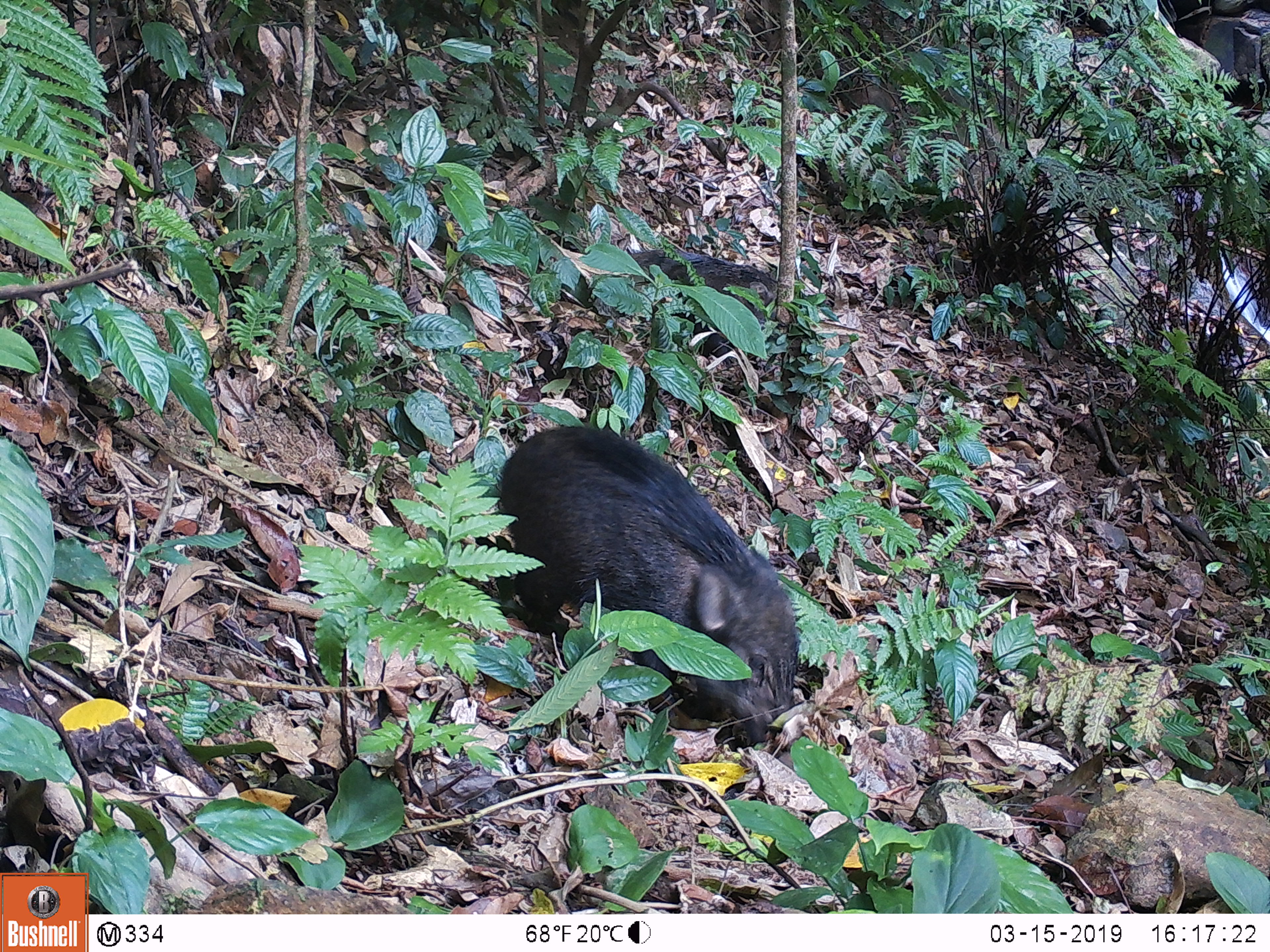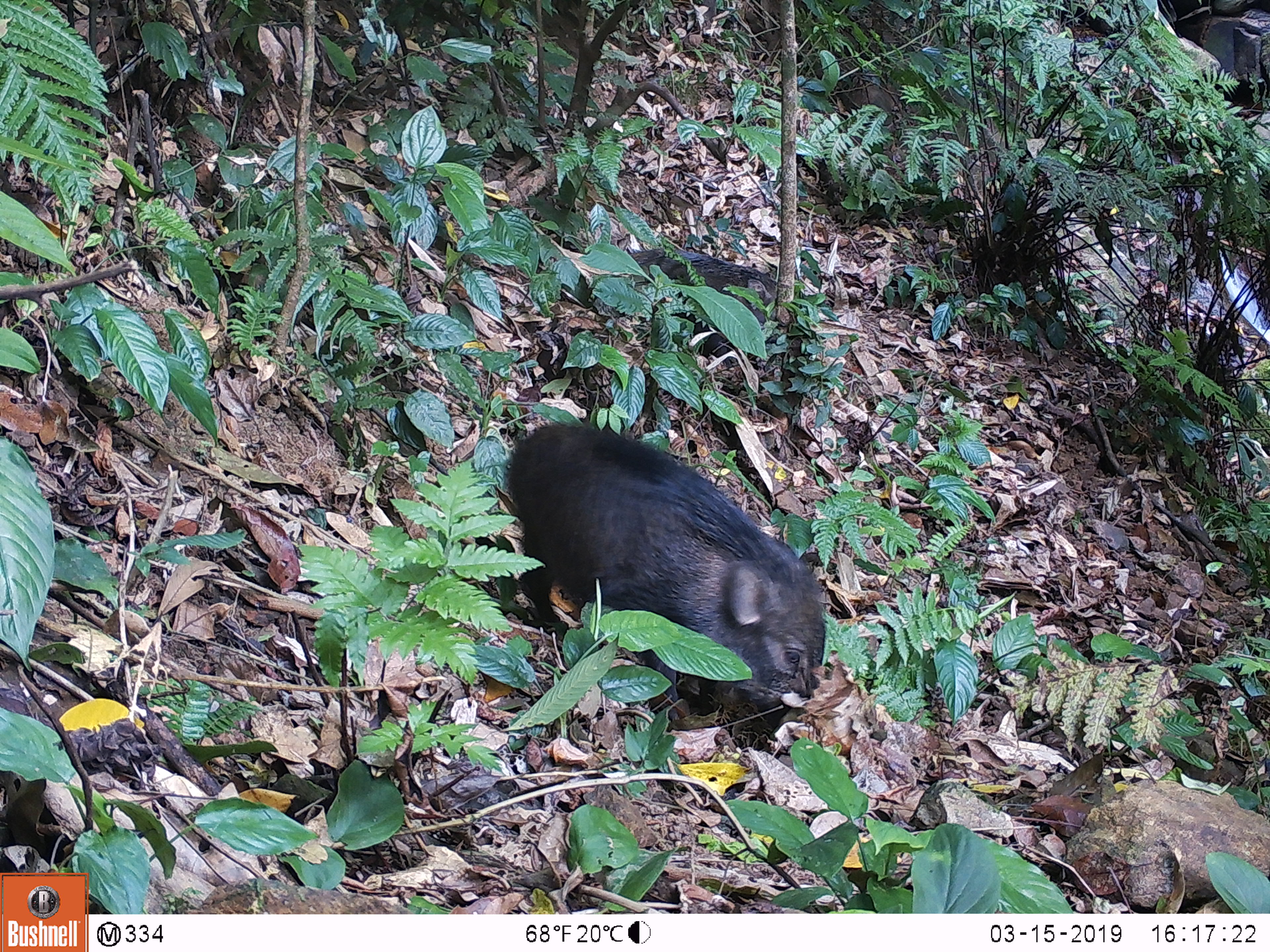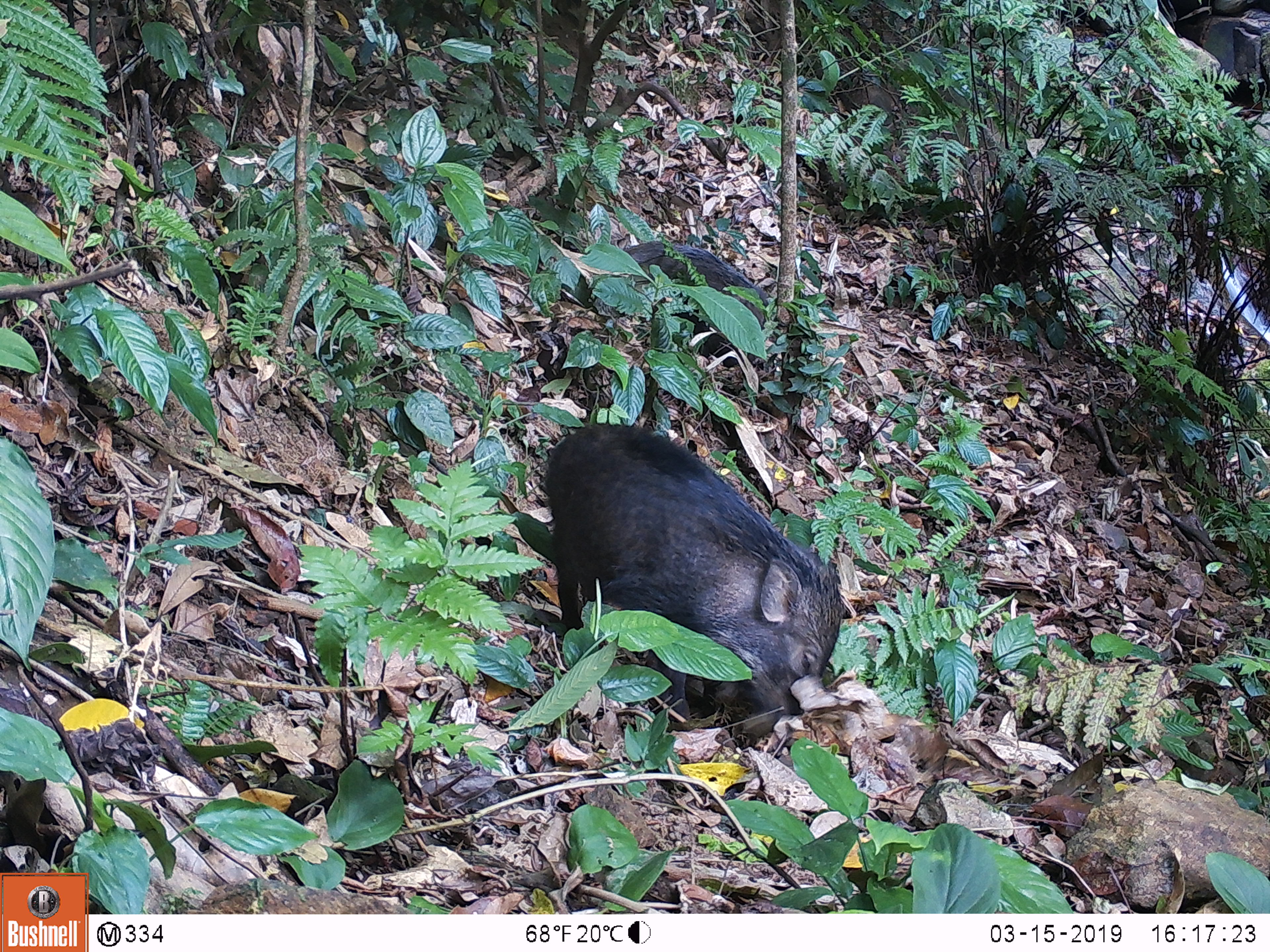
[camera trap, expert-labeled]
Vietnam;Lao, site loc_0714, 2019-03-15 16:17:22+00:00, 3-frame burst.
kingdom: Animalia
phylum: Chordata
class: Mammalia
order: Artiodactyla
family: Suidae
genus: Sus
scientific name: Sus scrofa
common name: eurasian wild pig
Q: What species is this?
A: Eurasian wild pig (Sus scrofa).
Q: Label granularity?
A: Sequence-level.